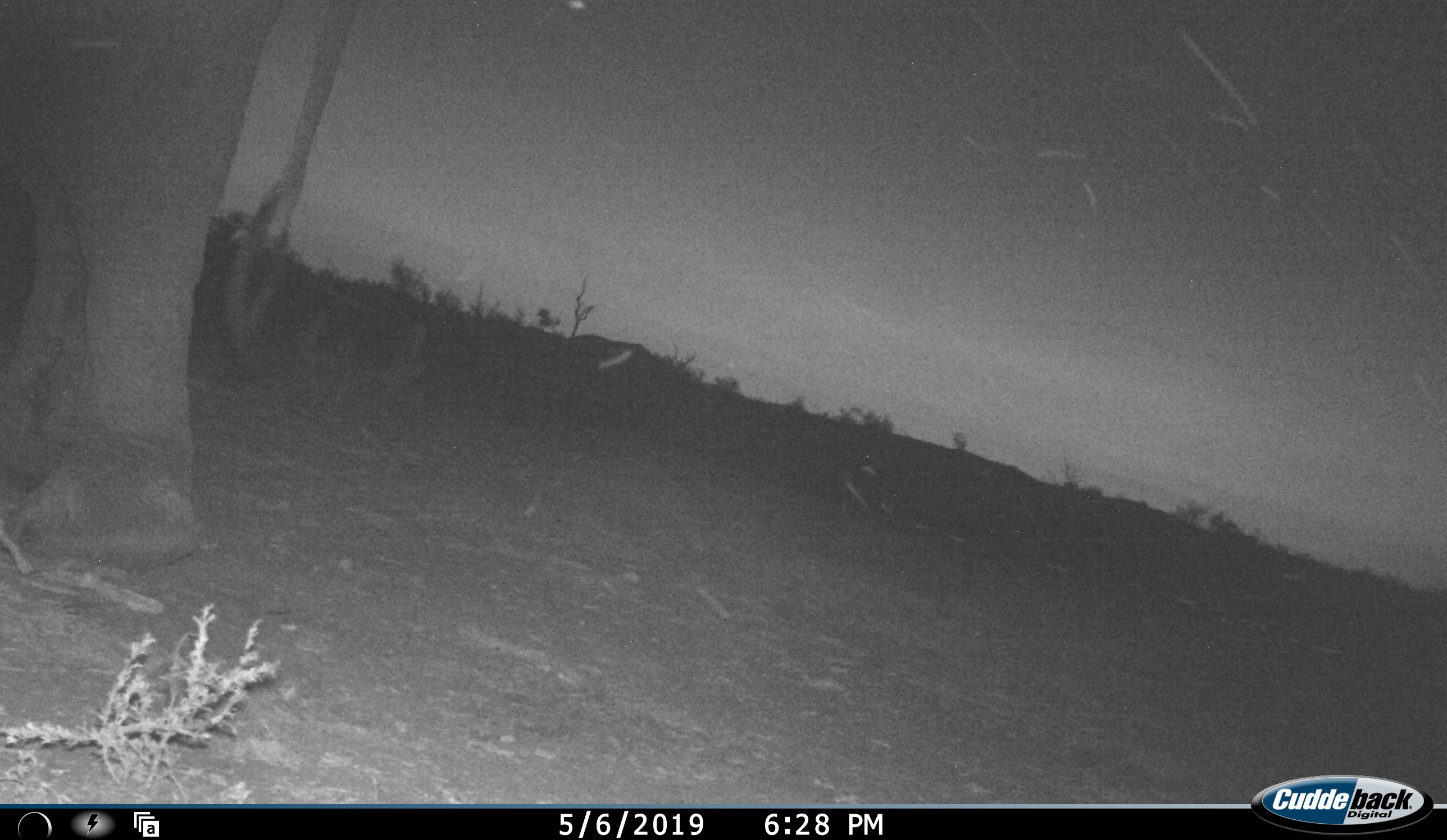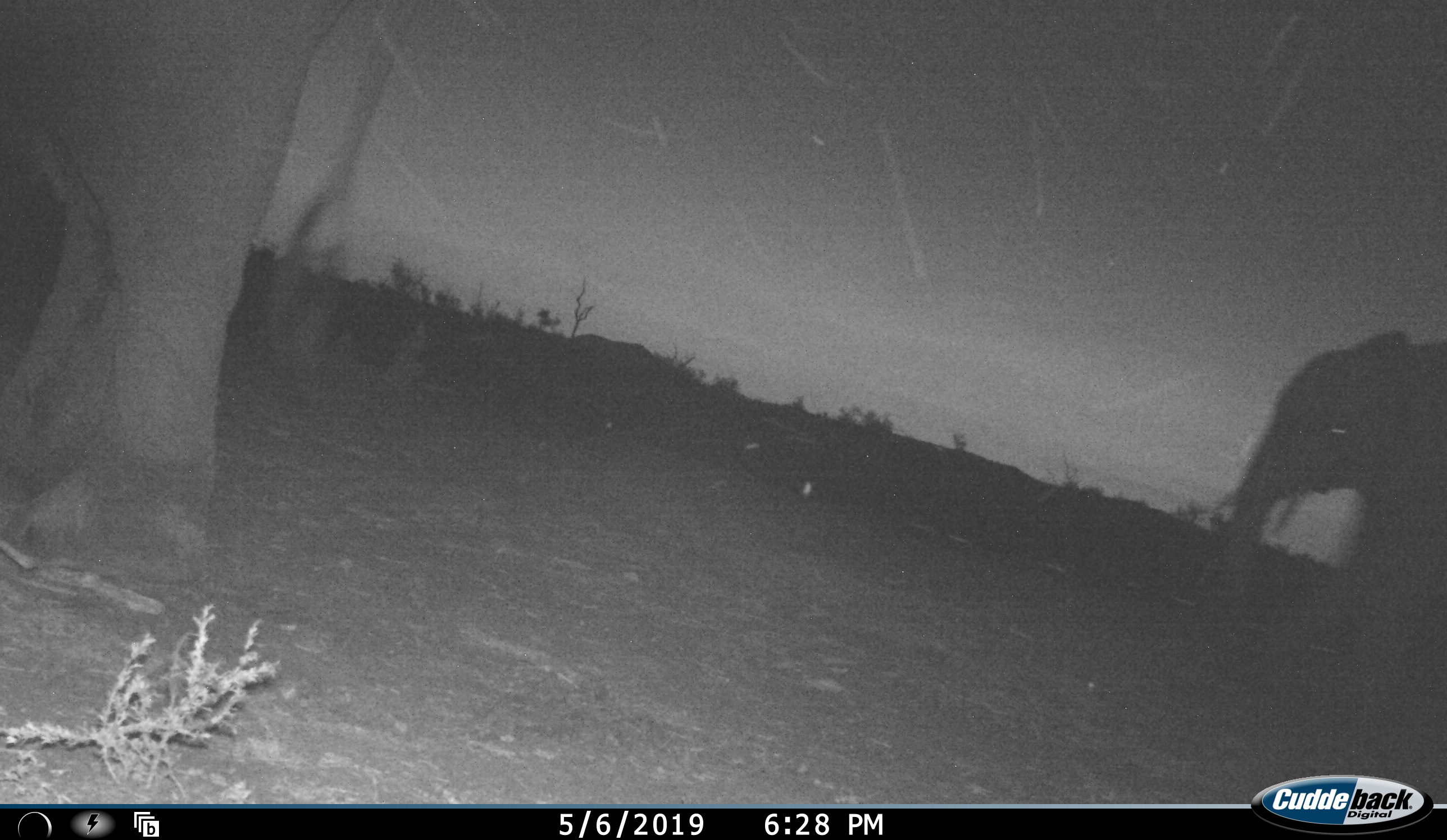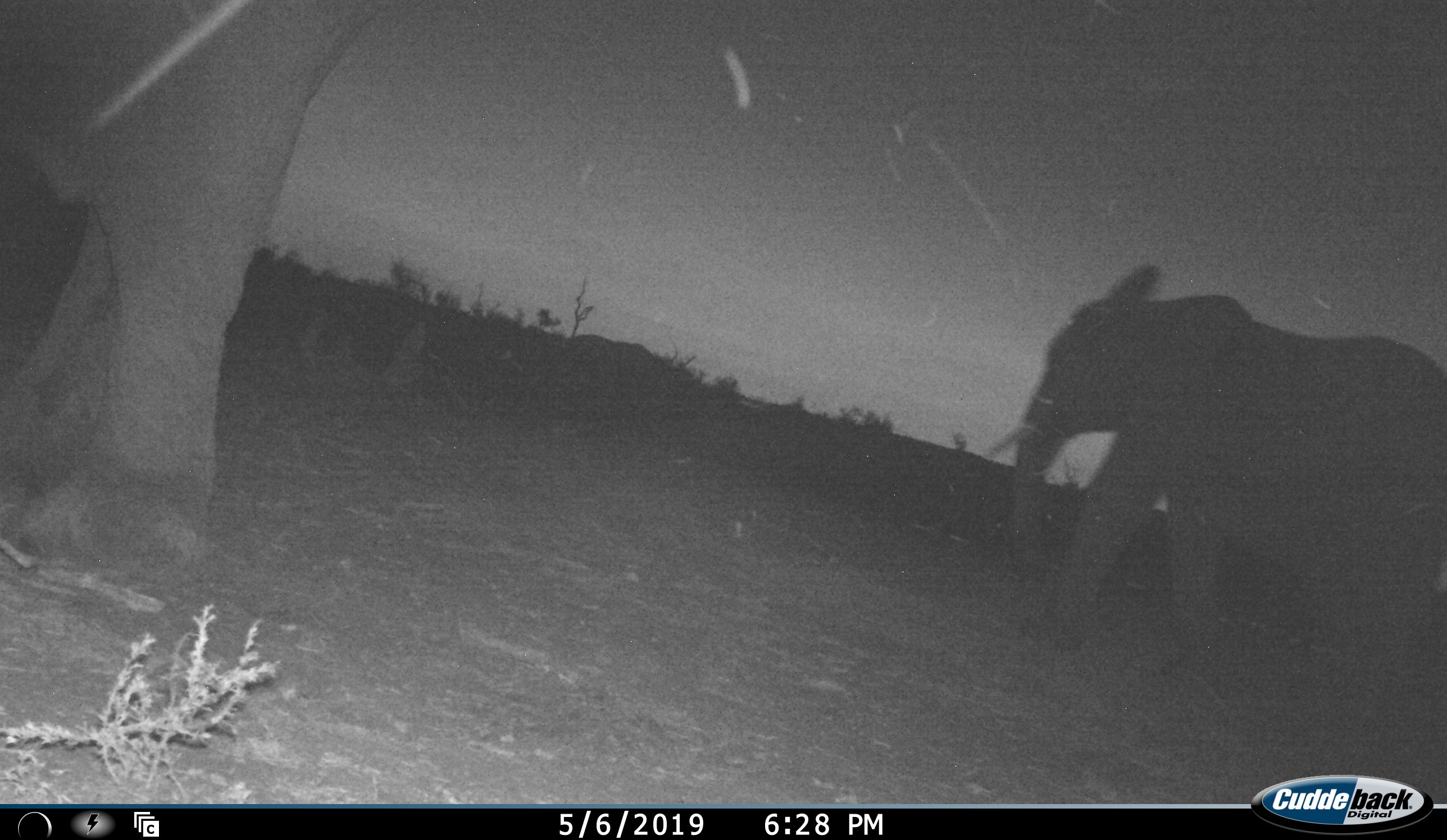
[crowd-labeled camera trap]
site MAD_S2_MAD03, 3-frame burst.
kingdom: Animalia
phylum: Chordata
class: Mammalia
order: Proboscidea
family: Elephantidae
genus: Loxodonta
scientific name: Loxodonta africana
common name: african bush elephant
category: elephant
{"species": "elephant (african bush elephant) (Loxodonta africana)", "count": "2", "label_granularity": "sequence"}